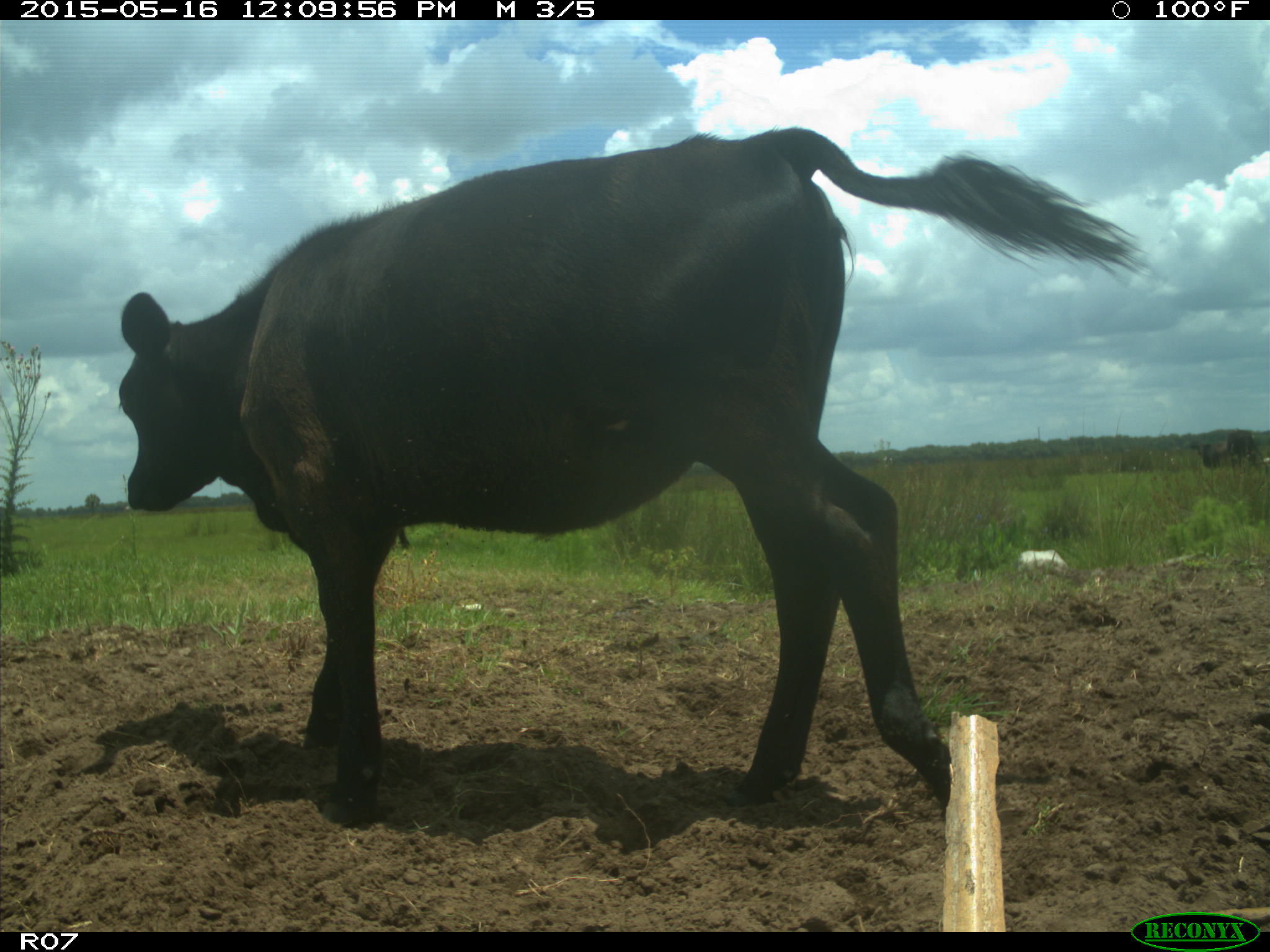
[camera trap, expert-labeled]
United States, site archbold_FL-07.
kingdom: Animalia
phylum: Chordata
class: Mammalia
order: Artiodactyla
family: Bovidae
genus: Bos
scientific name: Bos taurus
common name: domestic cow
Bos taurus (domestic cow).